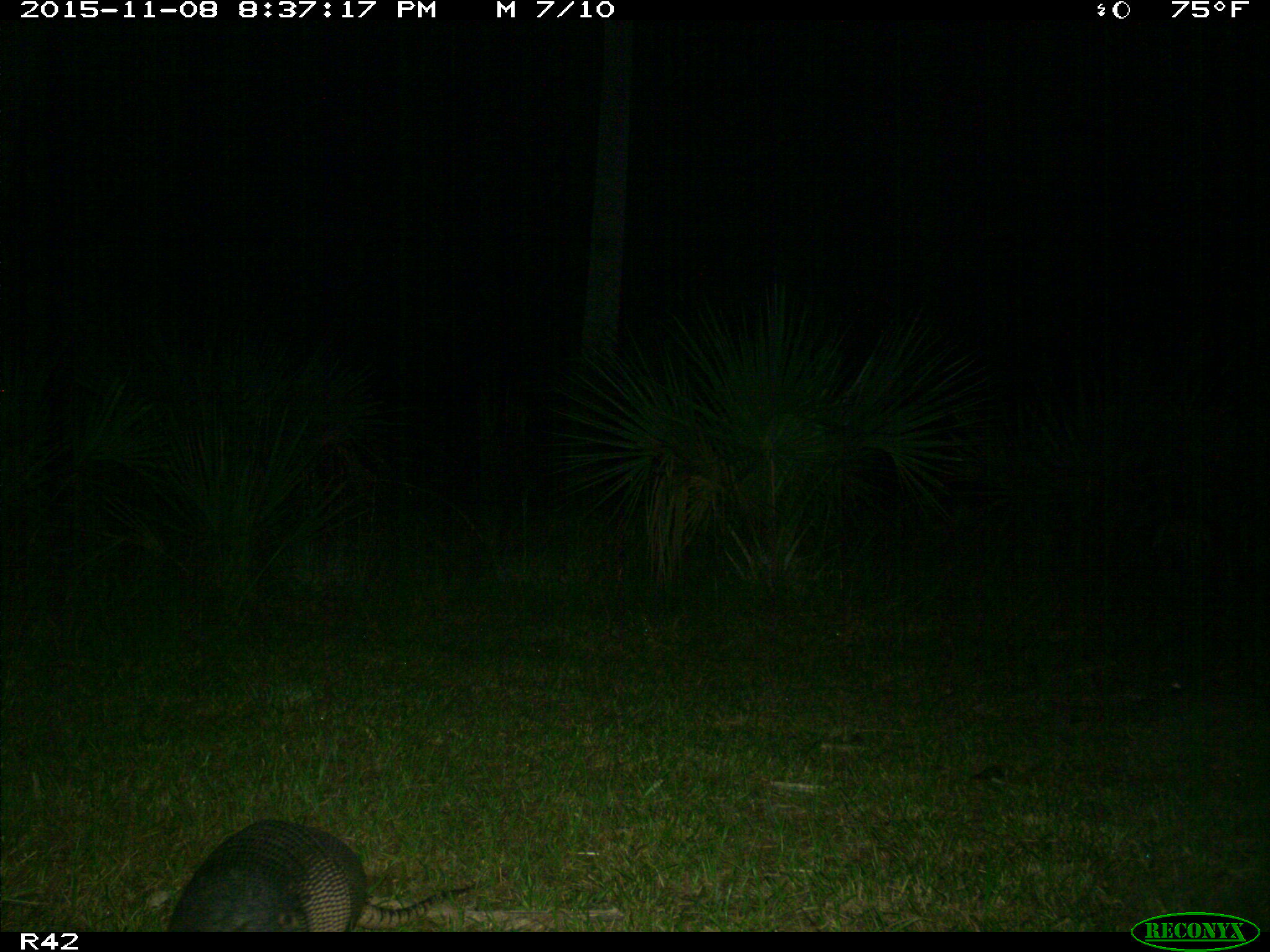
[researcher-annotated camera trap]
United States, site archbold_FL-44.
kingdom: Animalia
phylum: Chordata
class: Mammalia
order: Cingulata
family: Dasypodidae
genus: Dasypus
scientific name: Dasypus novemcinctus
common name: nine-banded armadillo